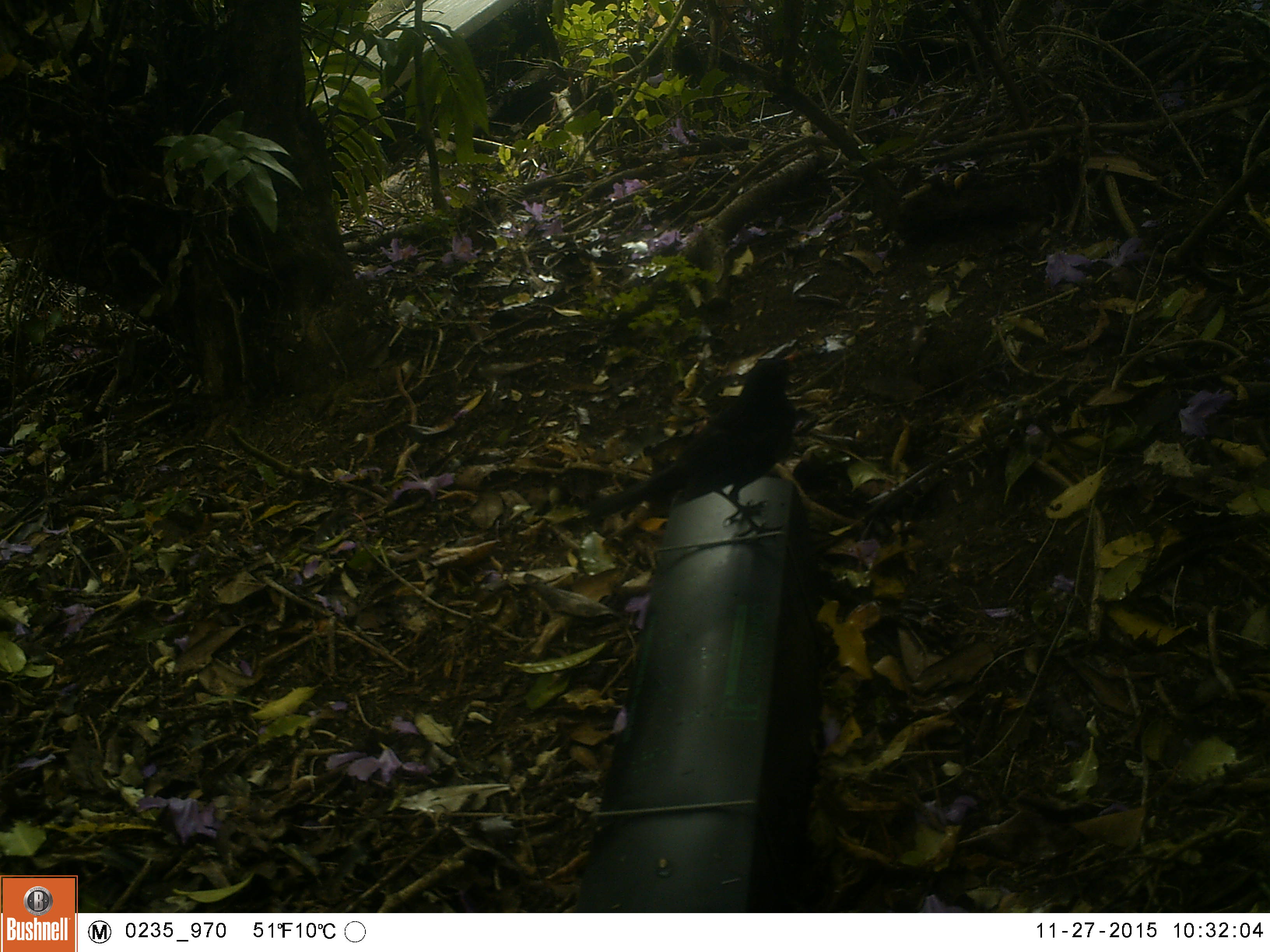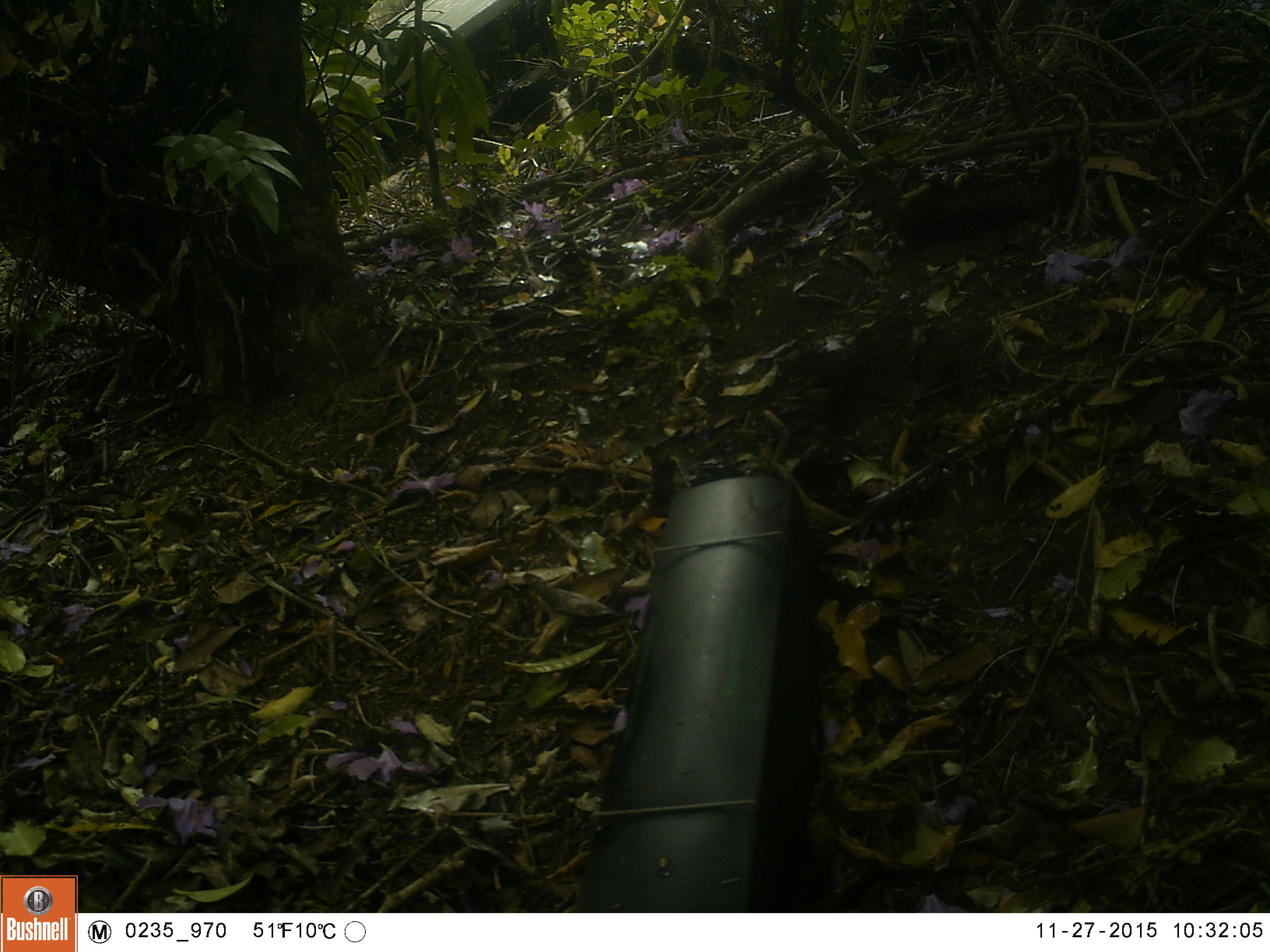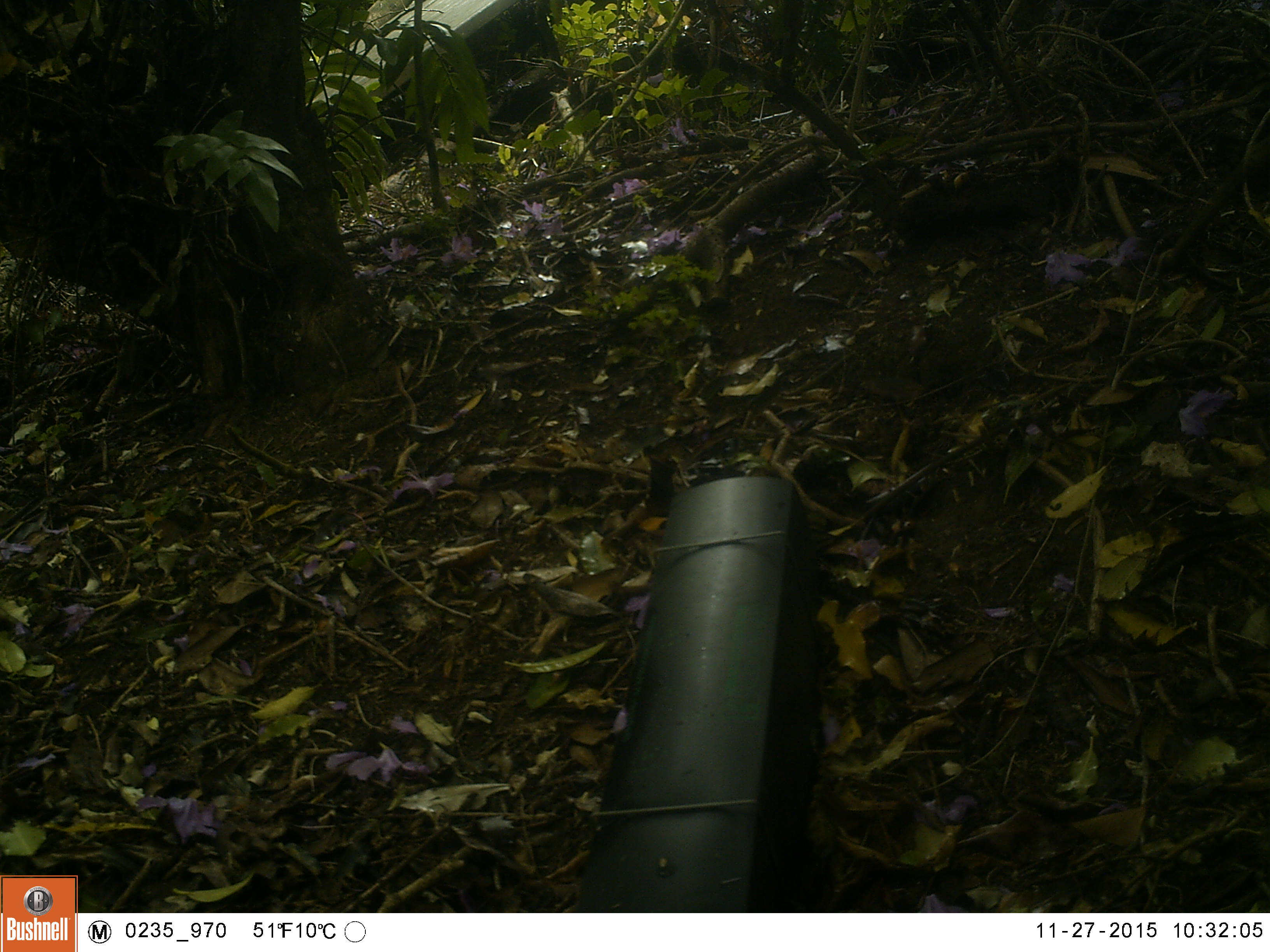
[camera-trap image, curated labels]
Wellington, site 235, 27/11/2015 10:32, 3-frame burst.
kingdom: Animalia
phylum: Chordata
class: Aves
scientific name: Aves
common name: bird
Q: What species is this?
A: Bird (Aves).